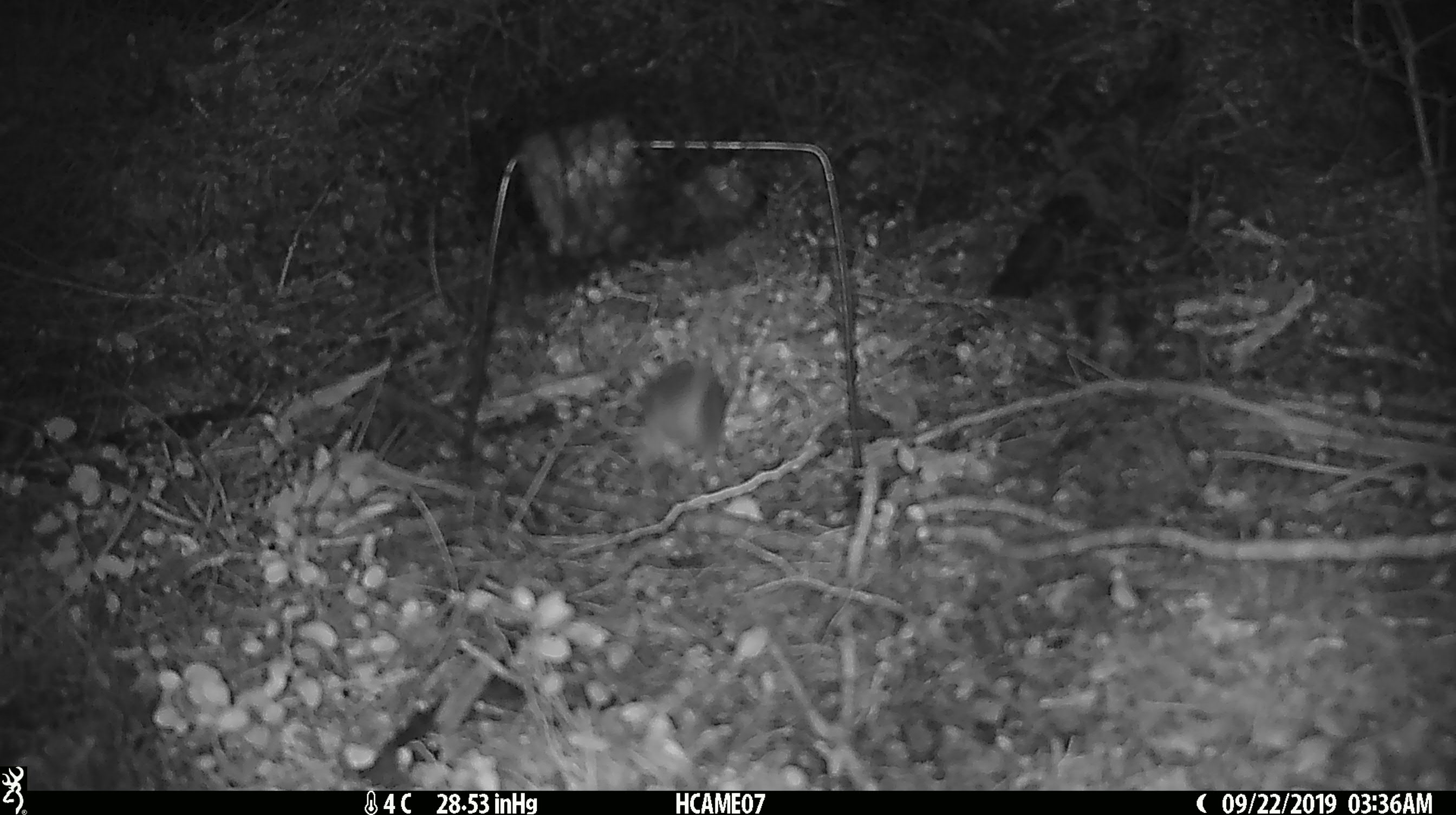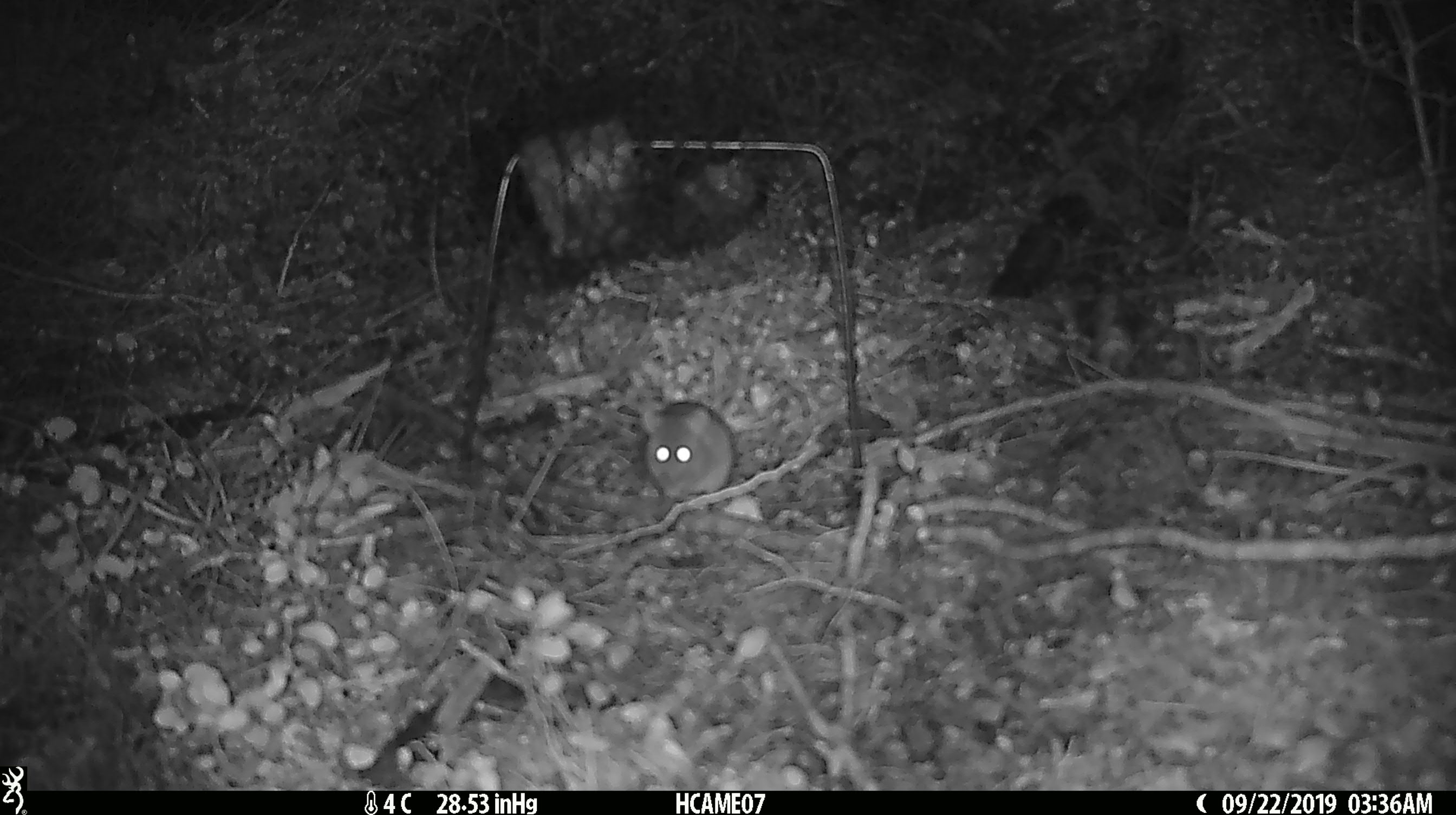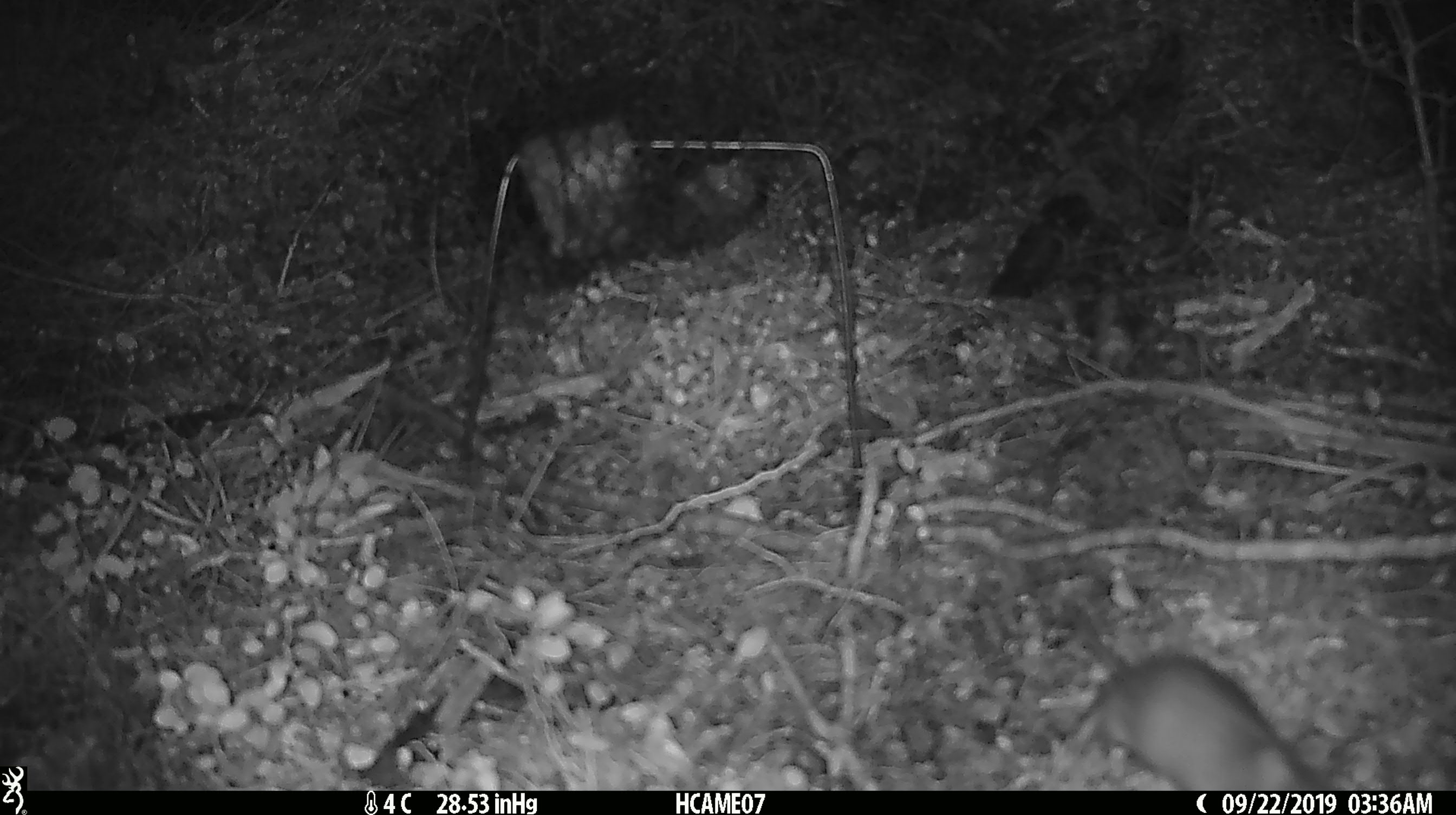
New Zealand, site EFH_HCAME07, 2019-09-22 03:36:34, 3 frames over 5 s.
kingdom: Animalia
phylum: Chordata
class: Mammalia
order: Rodentia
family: Muridae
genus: Mus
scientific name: Mus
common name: mouse